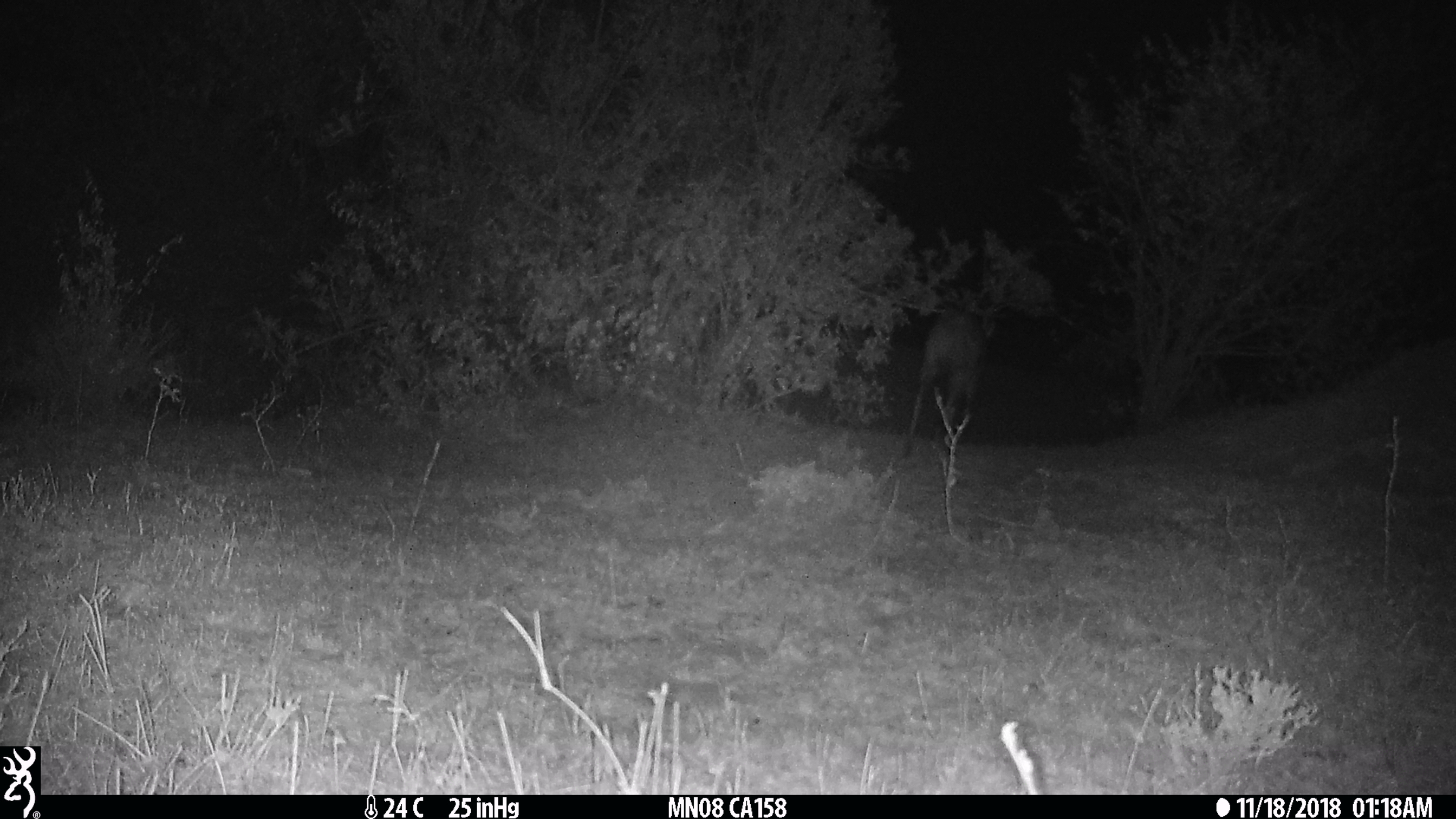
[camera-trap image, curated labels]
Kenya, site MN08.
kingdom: Animalia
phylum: Chordata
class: Mammalia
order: Artiodactyla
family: Bovidae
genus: Tragelaphus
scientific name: Tragelaphus scriptus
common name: bushbuck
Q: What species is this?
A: Bushbuck (Tragelaphus scriptus).